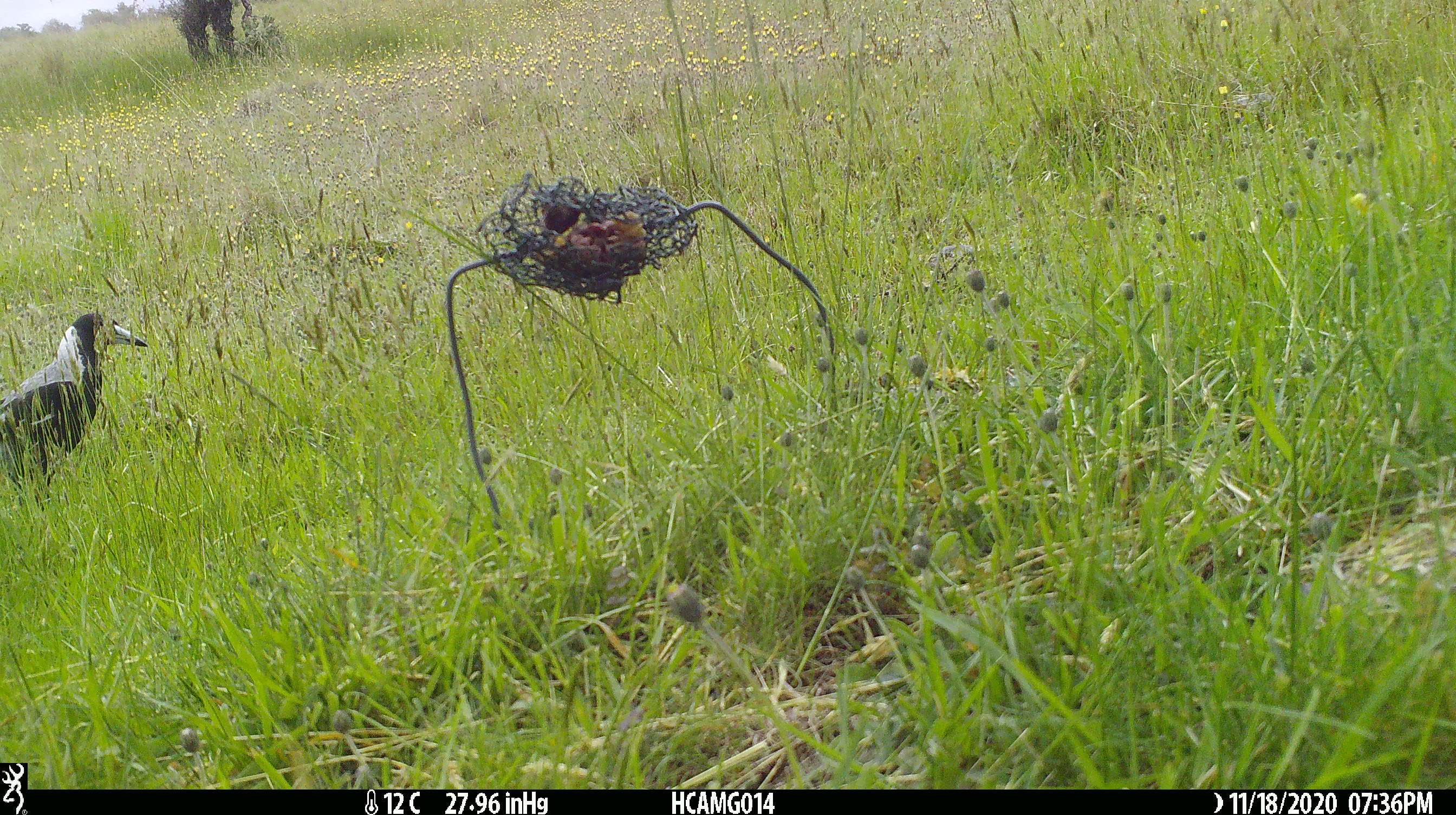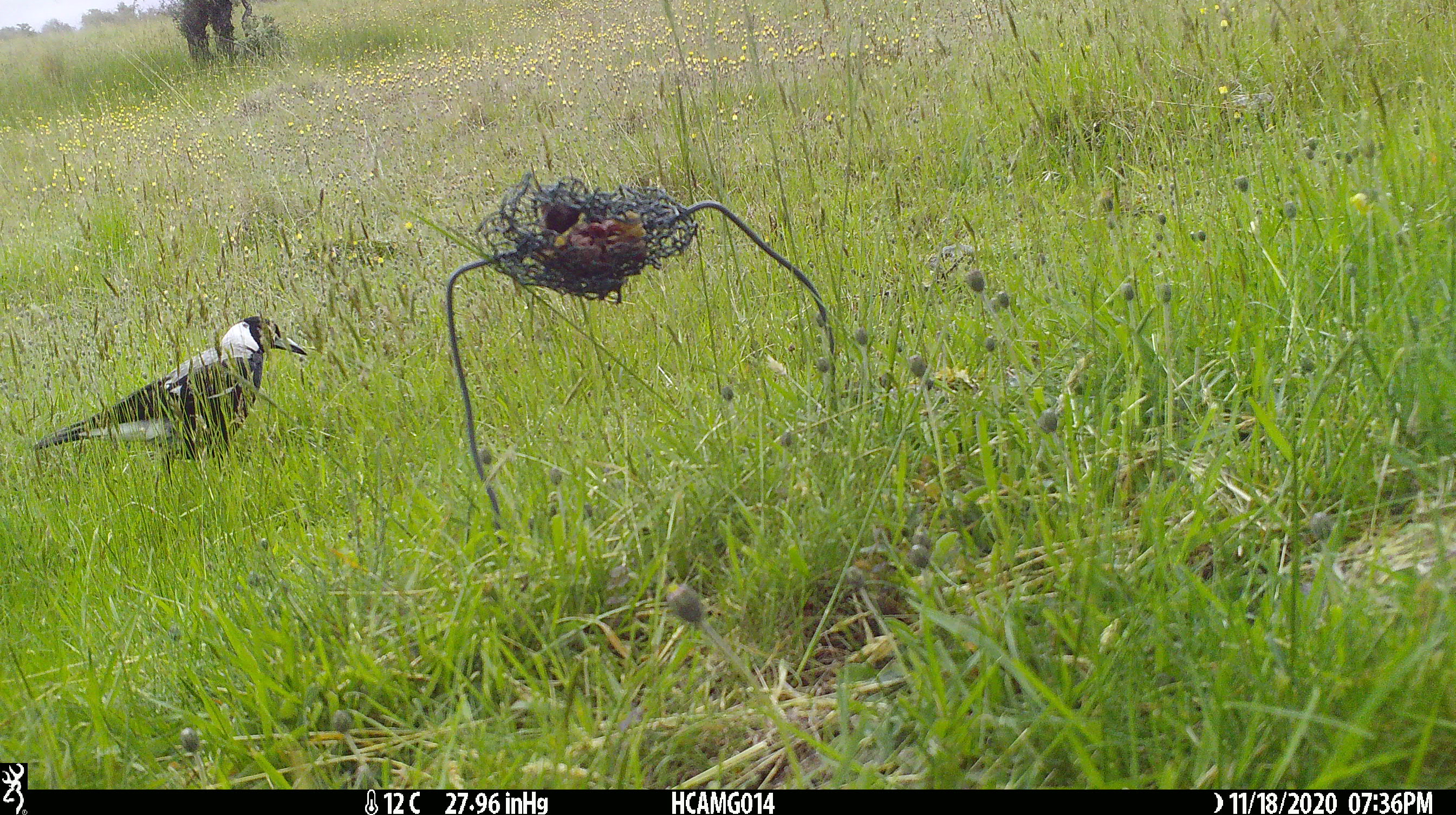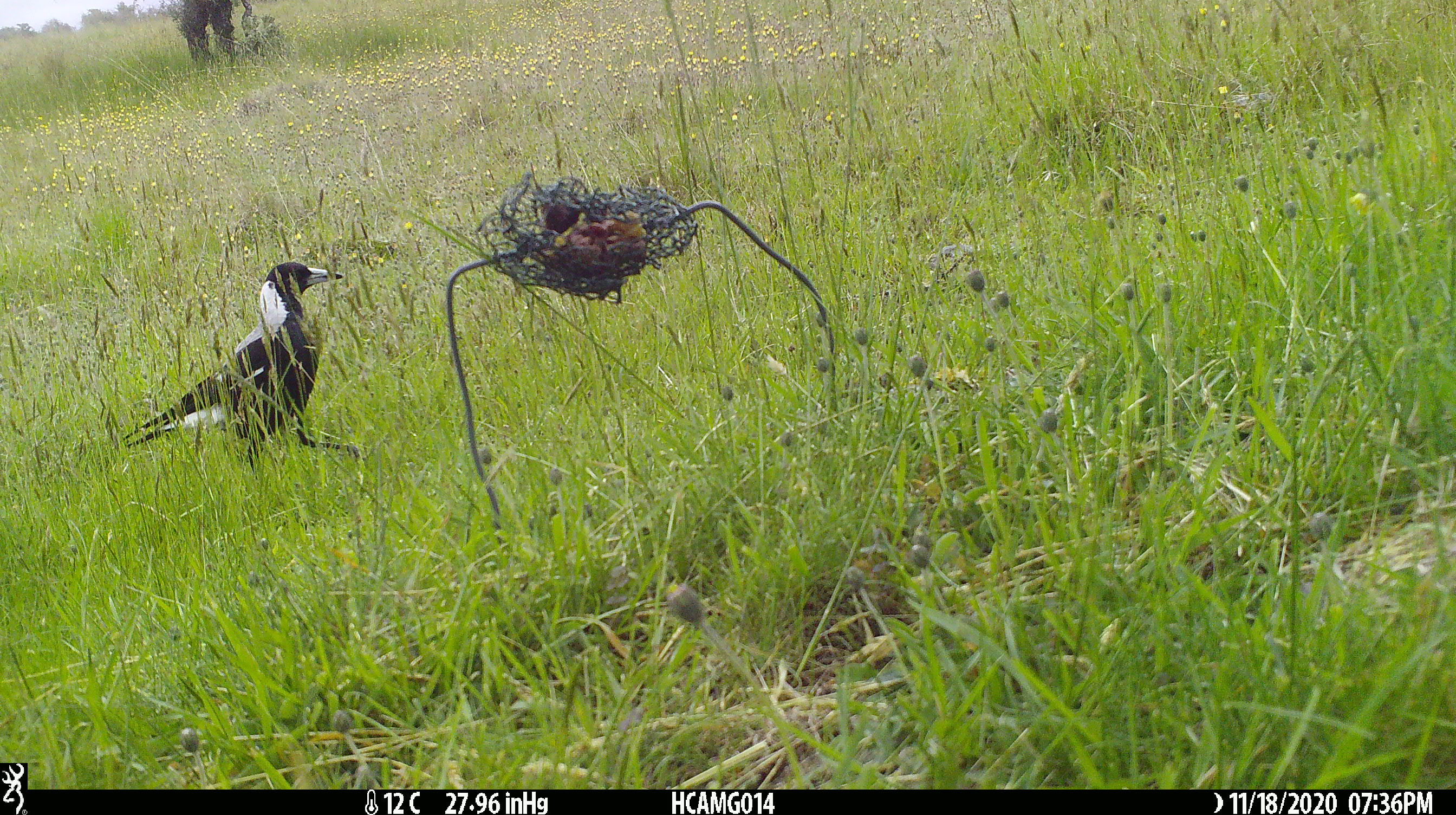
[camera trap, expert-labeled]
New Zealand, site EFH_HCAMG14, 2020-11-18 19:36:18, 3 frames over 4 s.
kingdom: Animalia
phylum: Chordata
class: Aves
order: Passeriformes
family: Artamidae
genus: Gymnorhina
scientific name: Gymnorhina tibicen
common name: australian magpie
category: magpie